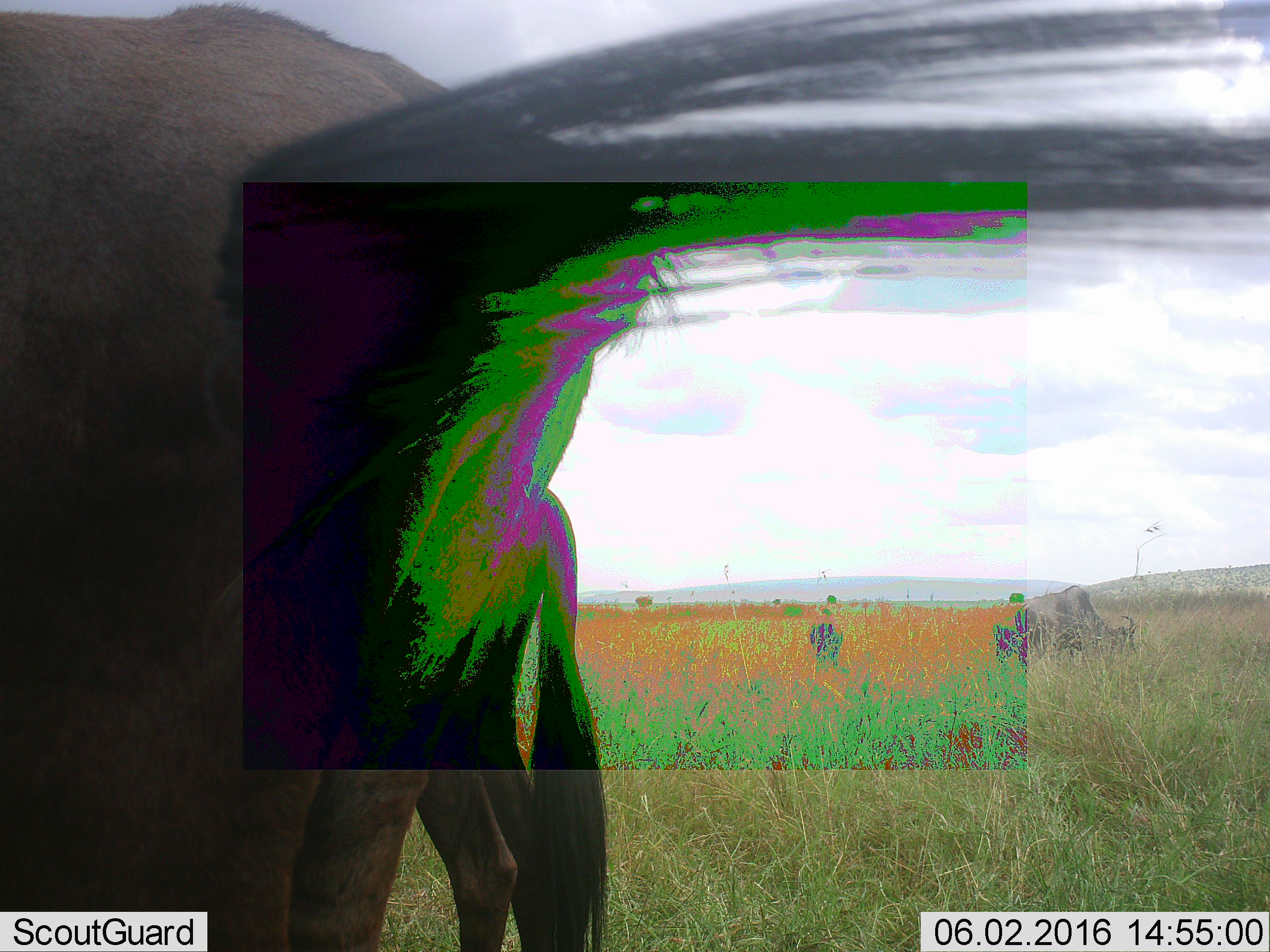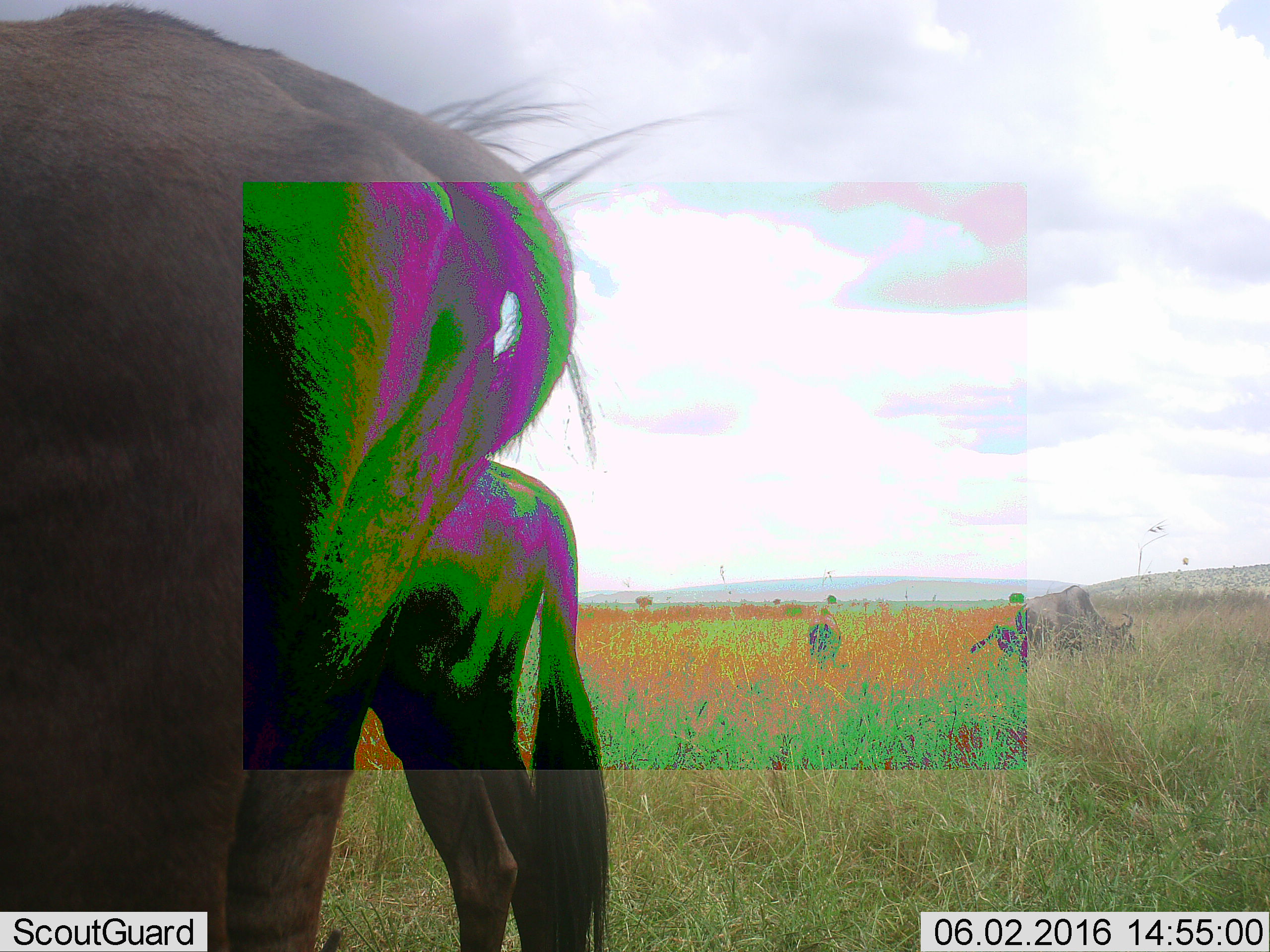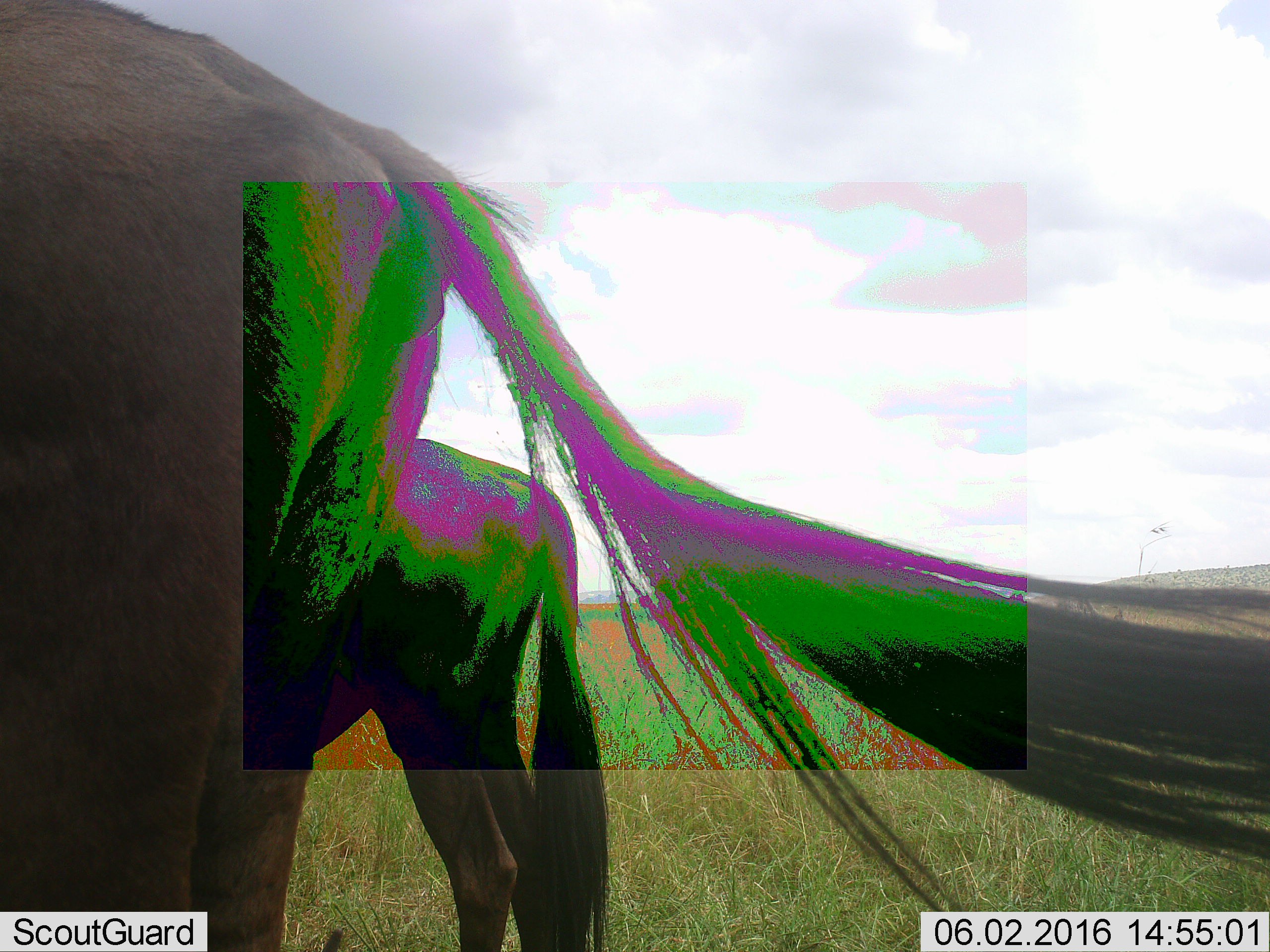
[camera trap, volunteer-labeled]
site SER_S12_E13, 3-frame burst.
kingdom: Animalia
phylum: Chordata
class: Mammalia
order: Artiodactyla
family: Bovidae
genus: Connochaetes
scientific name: Connochaetes taurinus taurinus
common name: blue wildebeest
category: wildebeestblue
Wildebeestblue (blue wildebeest) (Connochaetes taurinus taurinus), count 5. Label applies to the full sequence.